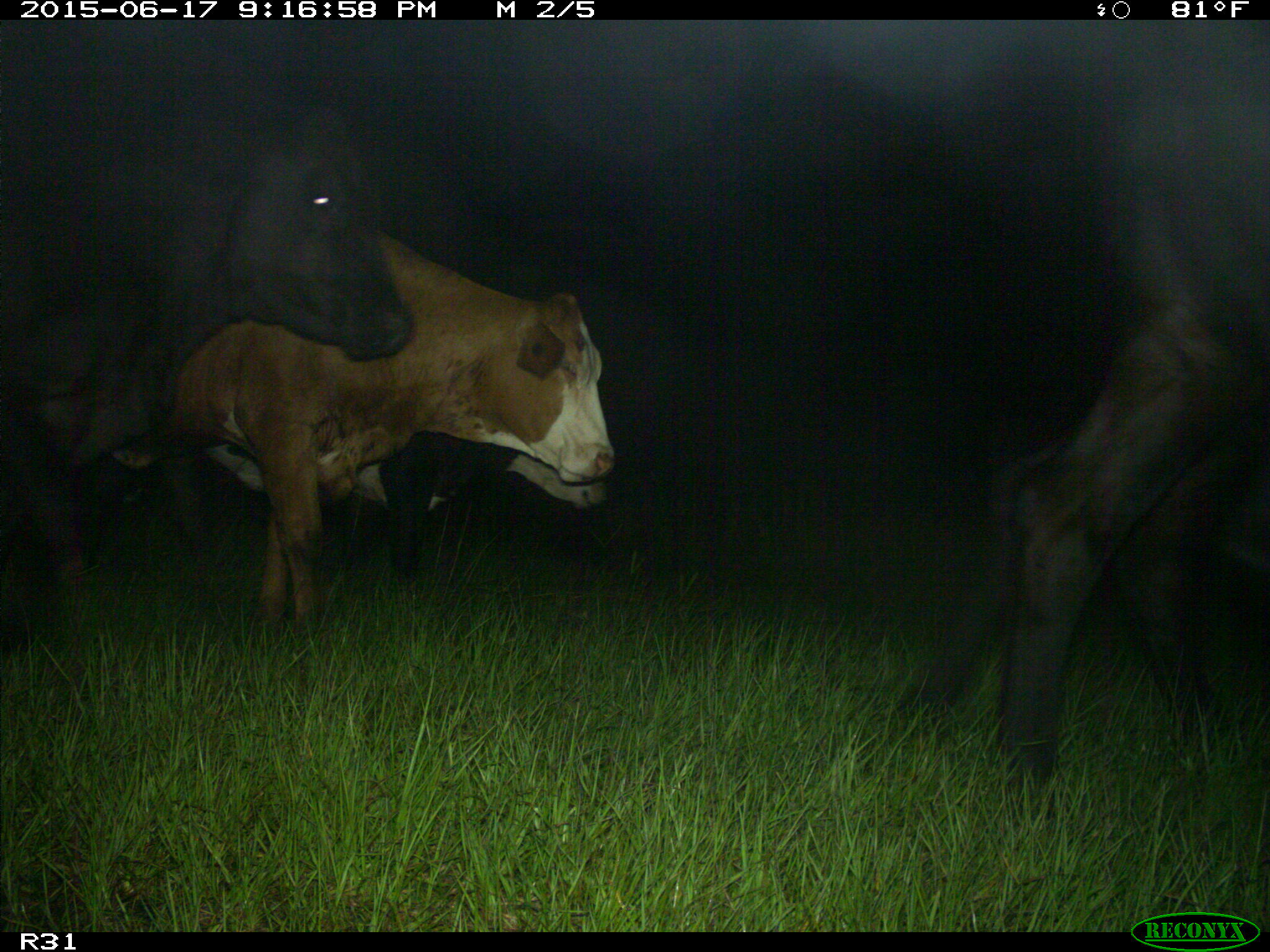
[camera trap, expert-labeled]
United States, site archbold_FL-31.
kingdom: Animalia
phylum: Chordata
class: Mammalia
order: Artiodactyla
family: Bovidae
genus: Bos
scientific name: Bos taurus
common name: domestic cow